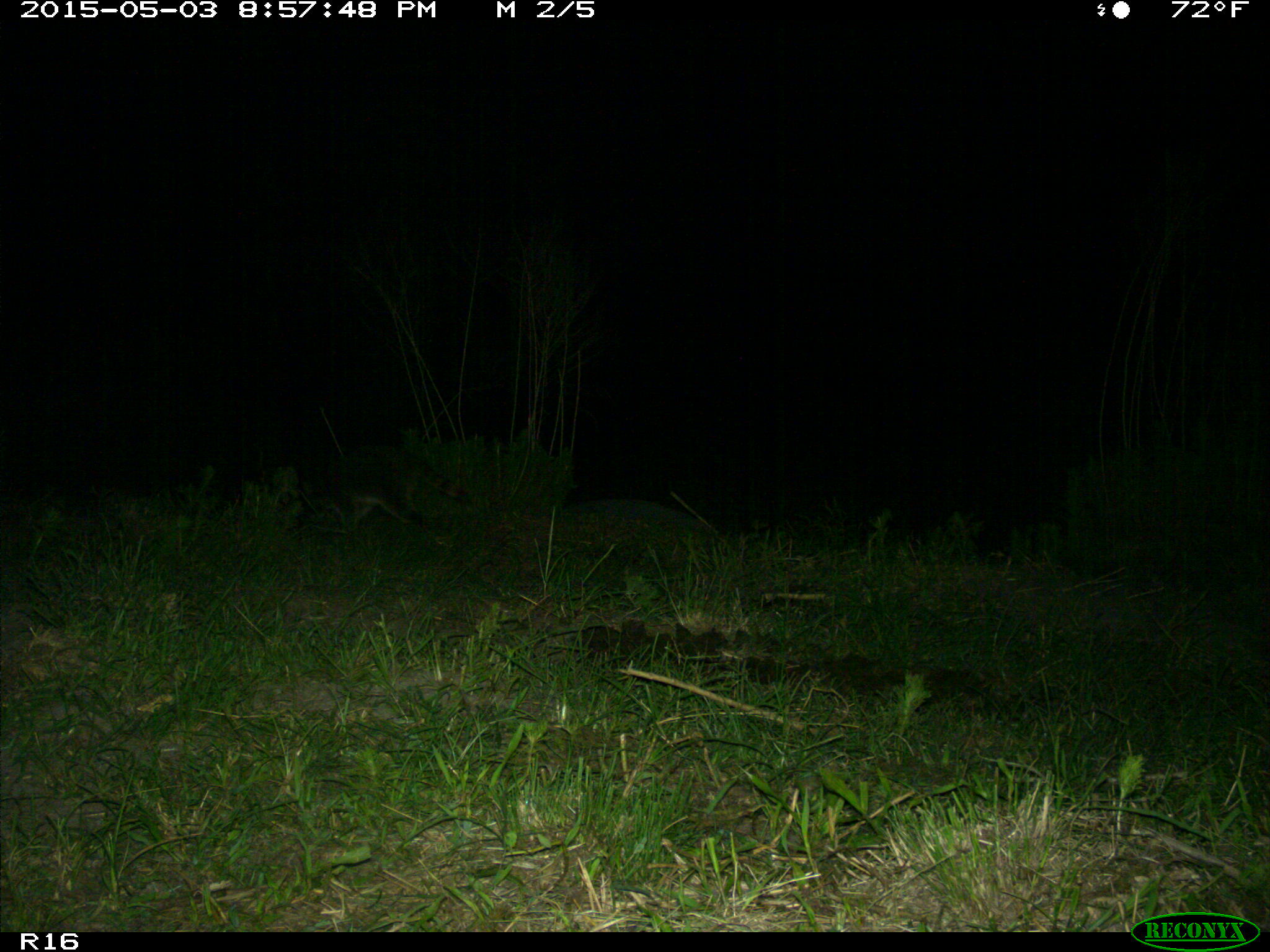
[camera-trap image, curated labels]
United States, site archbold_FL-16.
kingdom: Animalia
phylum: Chordata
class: Mammalia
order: Carnivora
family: Procyonidae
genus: Procyon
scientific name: Procyon lotor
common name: common raccoon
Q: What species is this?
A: Procyon lotor (common raccoon).